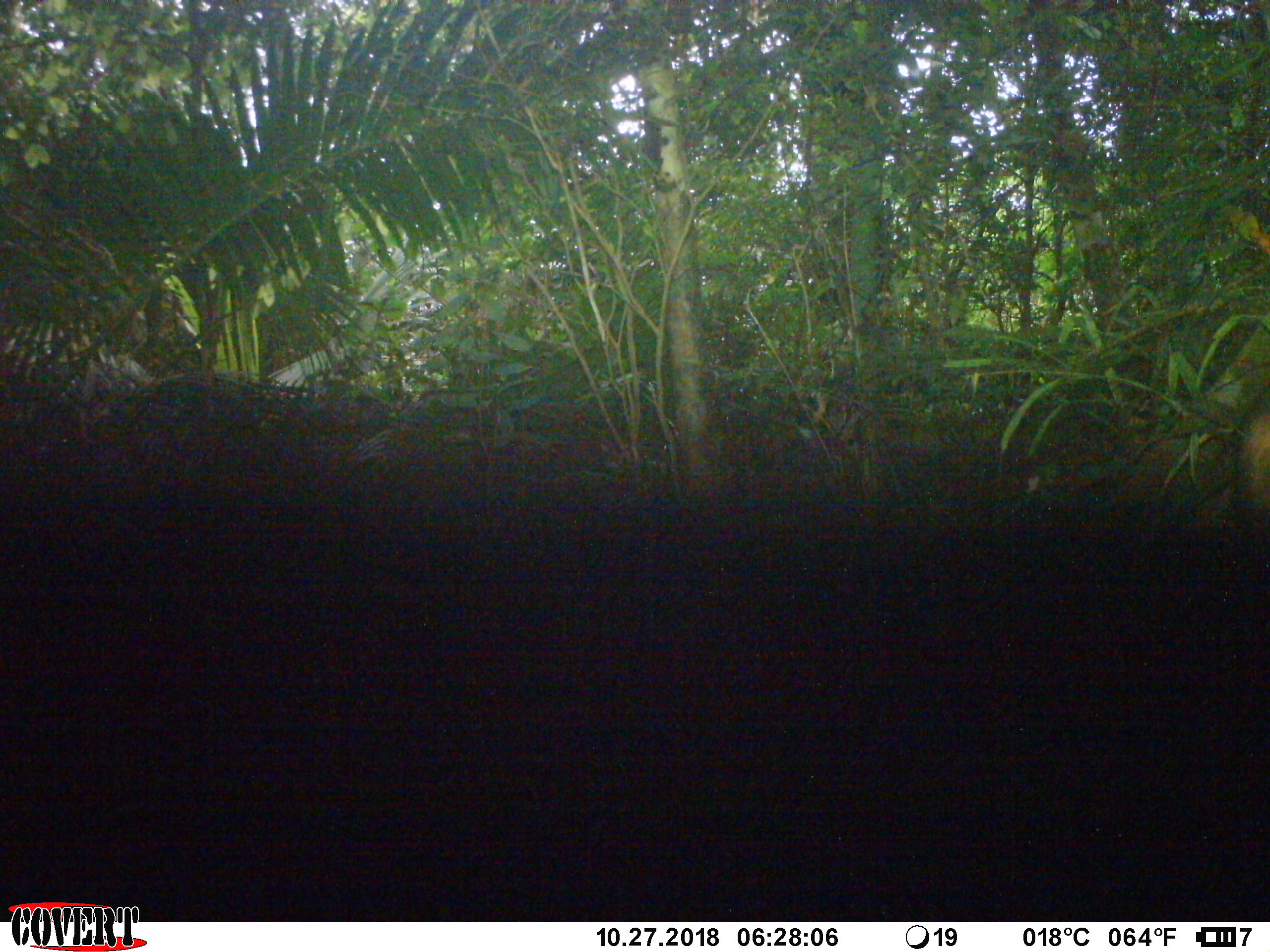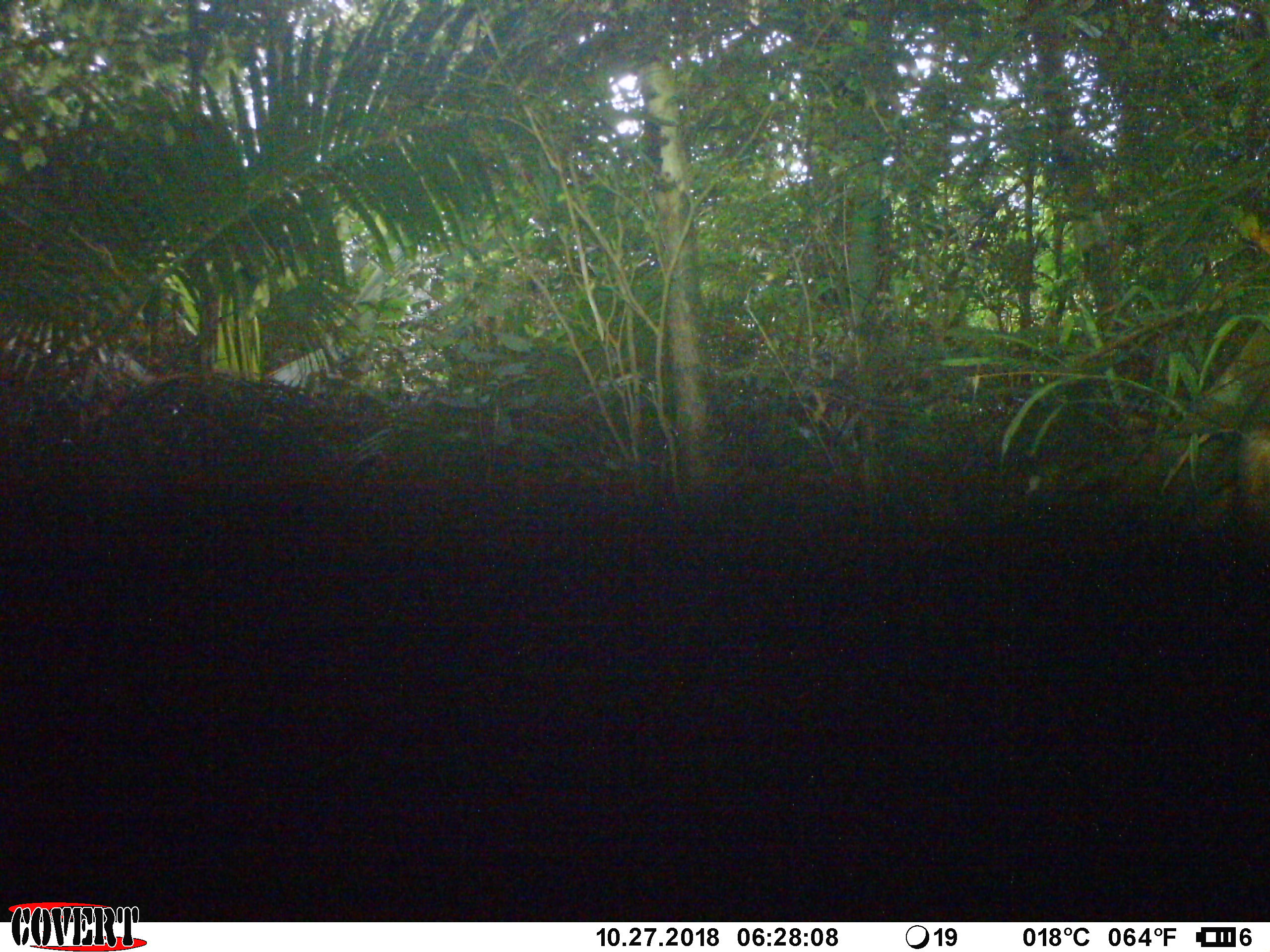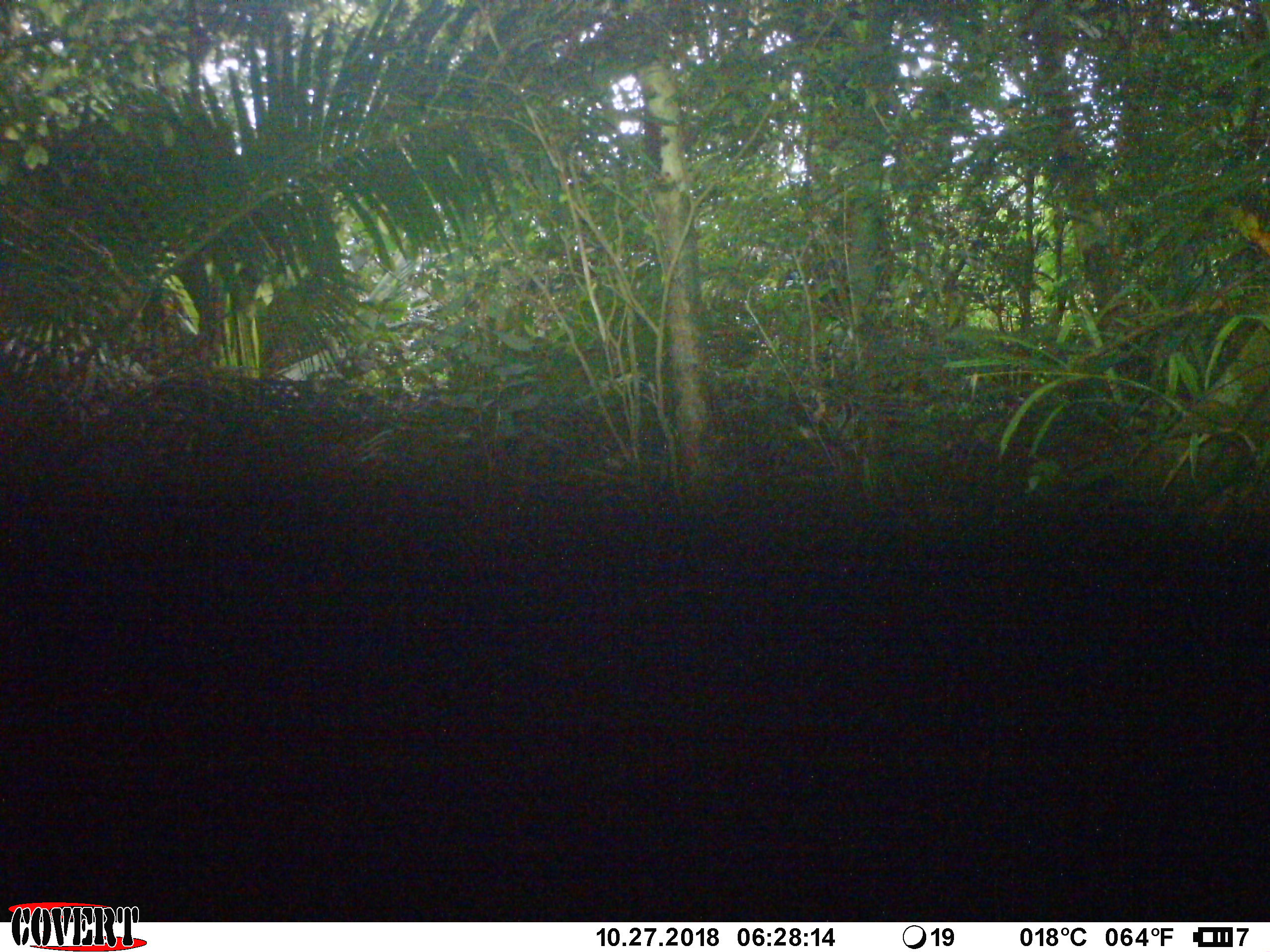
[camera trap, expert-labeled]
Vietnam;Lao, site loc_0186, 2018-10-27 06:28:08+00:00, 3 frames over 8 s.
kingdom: Animalia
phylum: Chordata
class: Mammalia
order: Primates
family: Cercopithecidae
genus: Macaca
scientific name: Macaca arctoides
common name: stump-tailed macaque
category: stump tailed macaque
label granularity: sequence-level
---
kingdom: Animalia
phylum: Chordata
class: Mammalia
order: Artiodactyla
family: Cervidae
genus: Muntiacus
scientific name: Muntiacus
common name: muntjacs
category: unidentified muntjac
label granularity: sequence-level